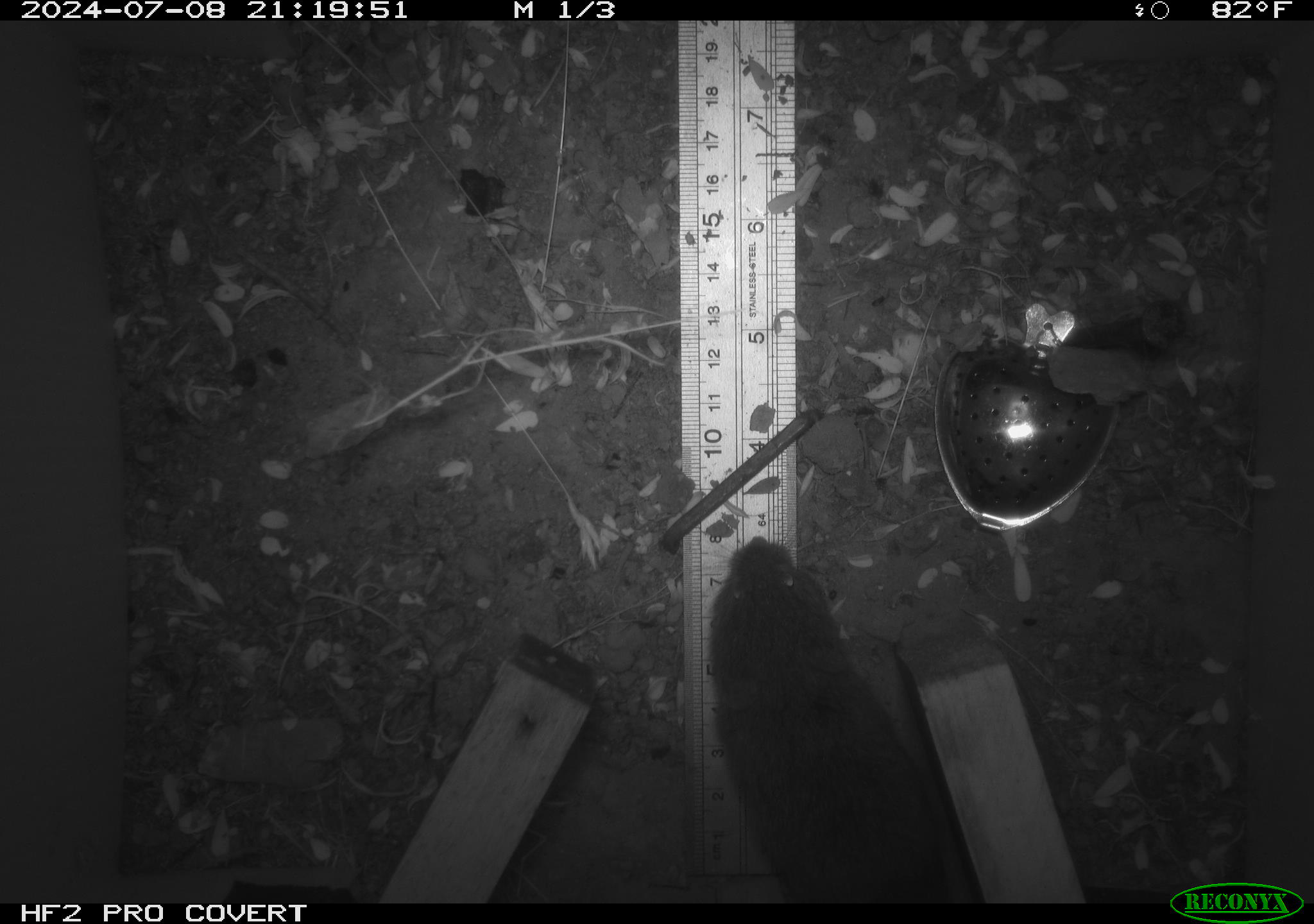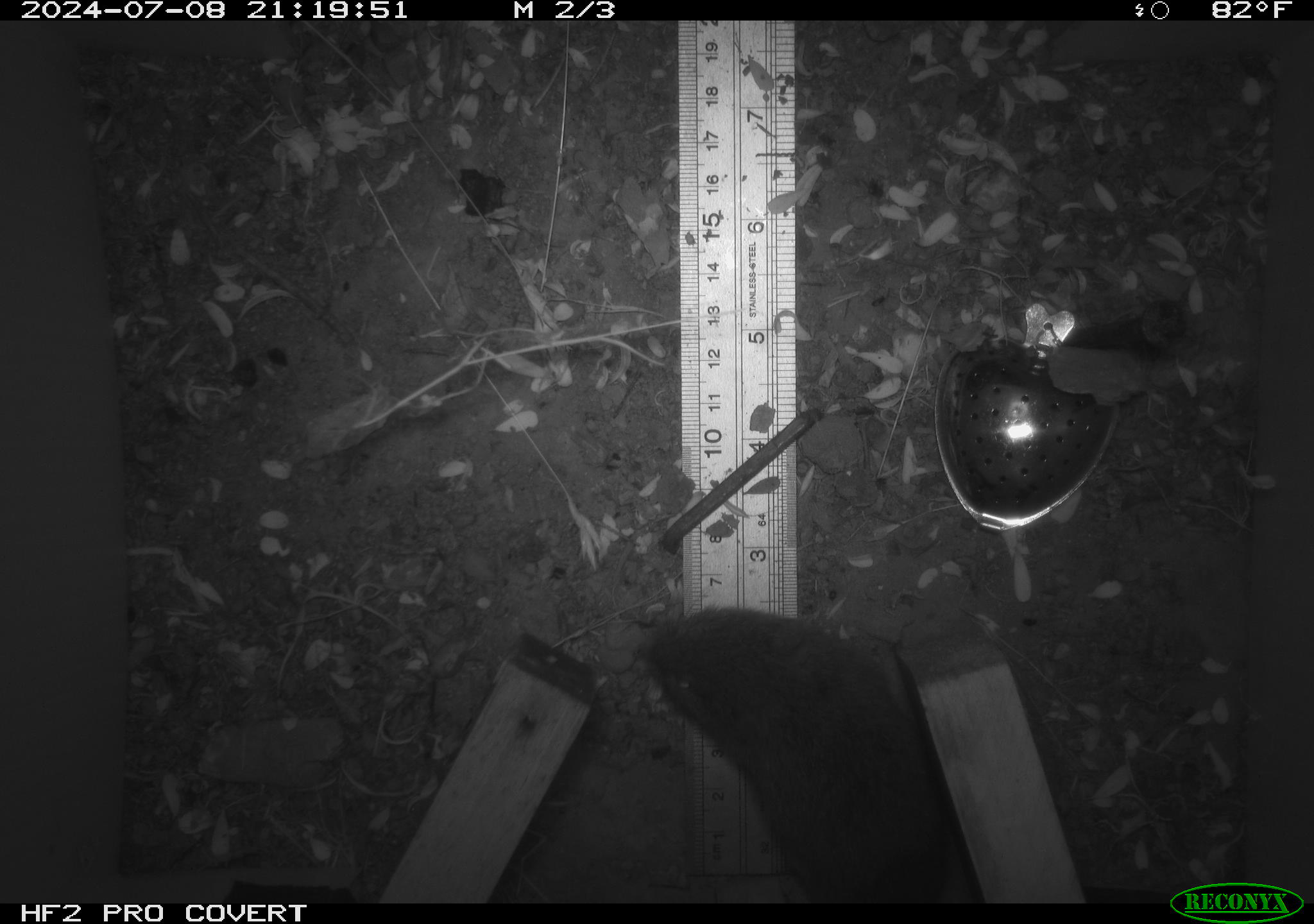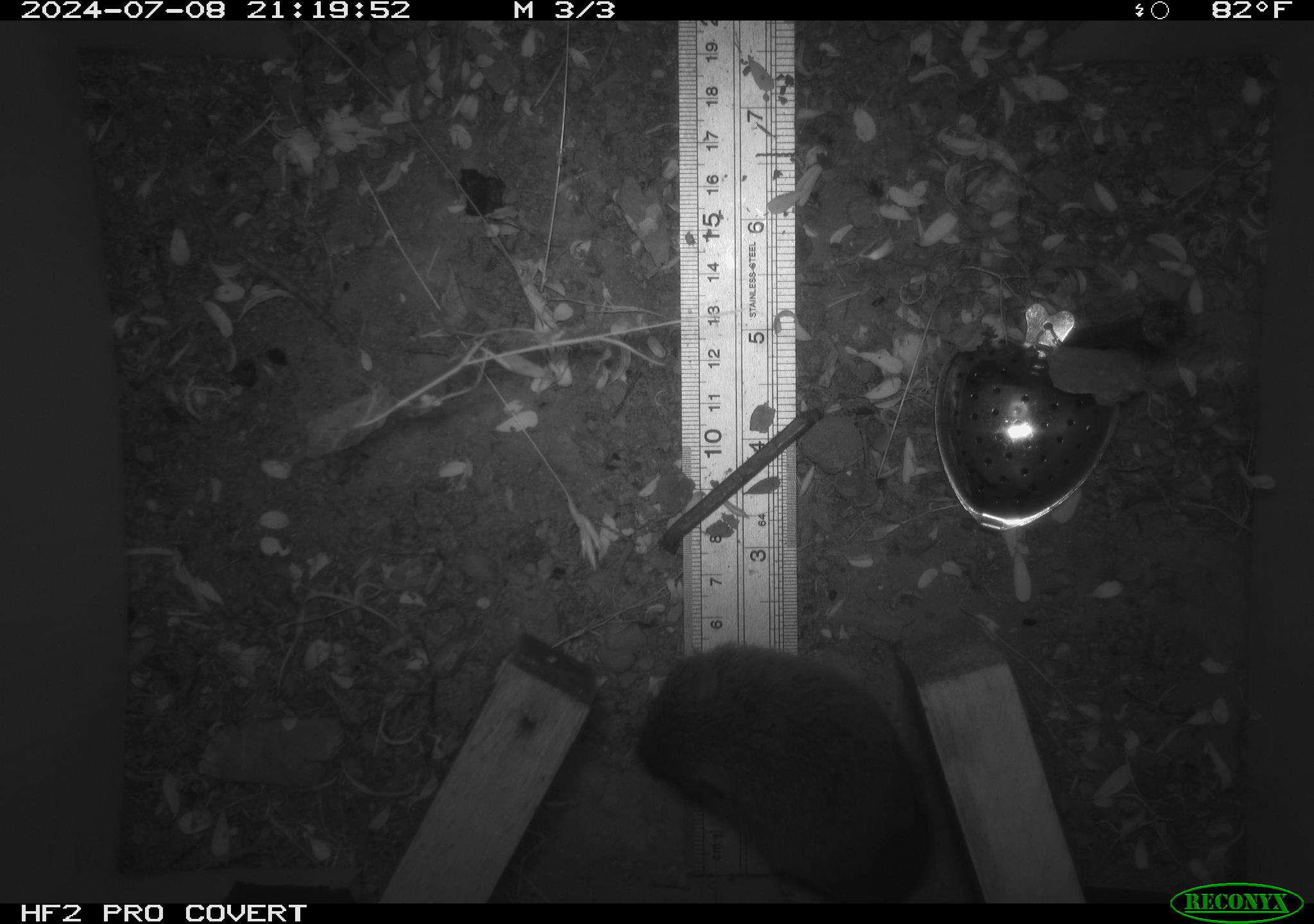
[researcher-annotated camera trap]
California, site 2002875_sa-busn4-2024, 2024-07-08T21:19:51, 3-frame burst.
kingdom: Animalia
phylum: Chordata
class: Mammalia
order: Rodentia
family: Cricetidae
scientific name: Arvicolinae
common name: voles, lemmings, and muskrats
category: arvicolinae subfamily